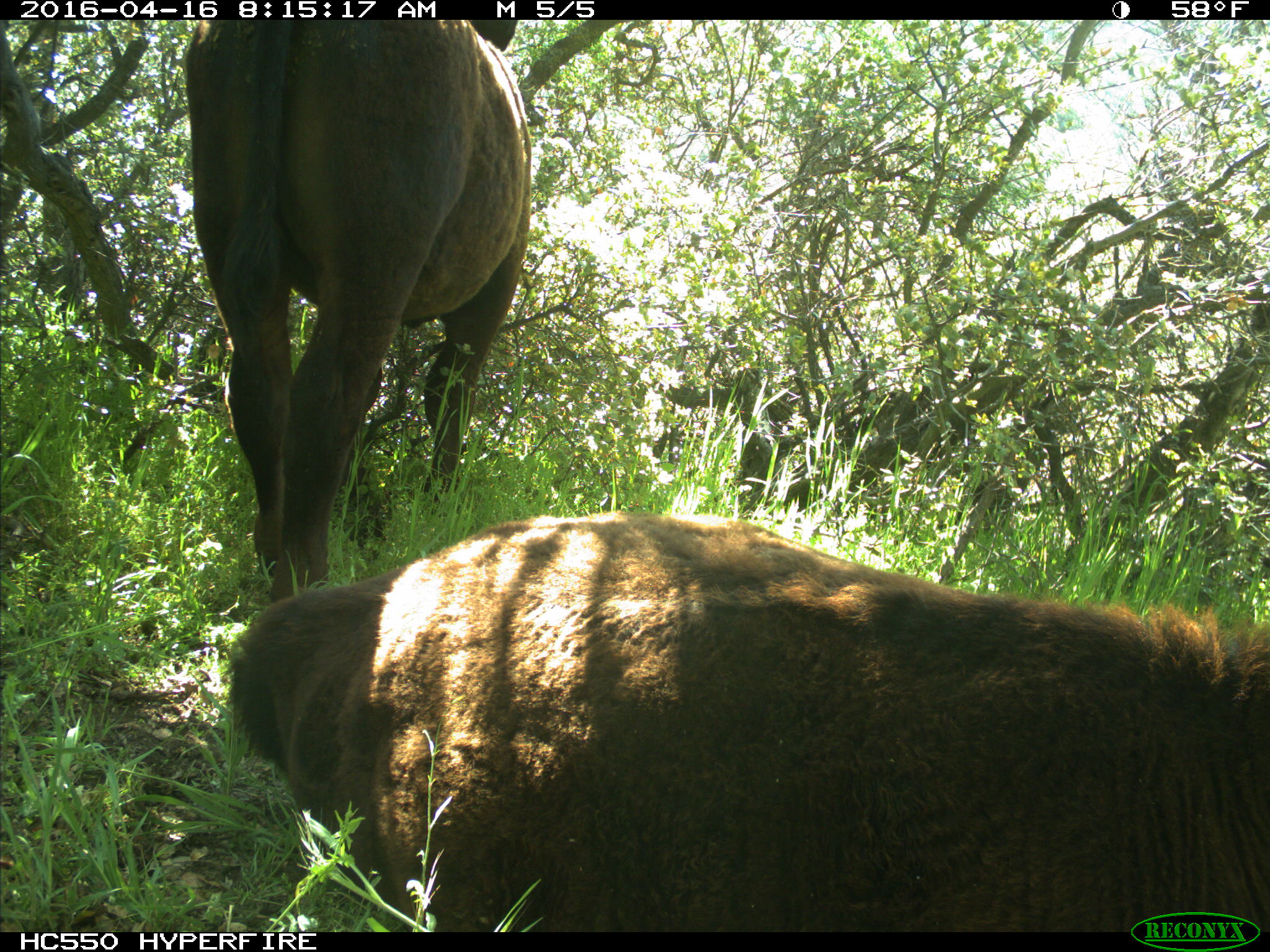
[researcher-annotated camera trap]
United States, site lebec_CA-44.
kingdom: Animalia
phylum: Chordata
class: Mammalia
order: Artiodactyla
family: Bovidae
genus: Bos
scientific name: Bos taurus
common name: domestic cow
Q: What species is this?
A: Bos taurus (domestic cow).